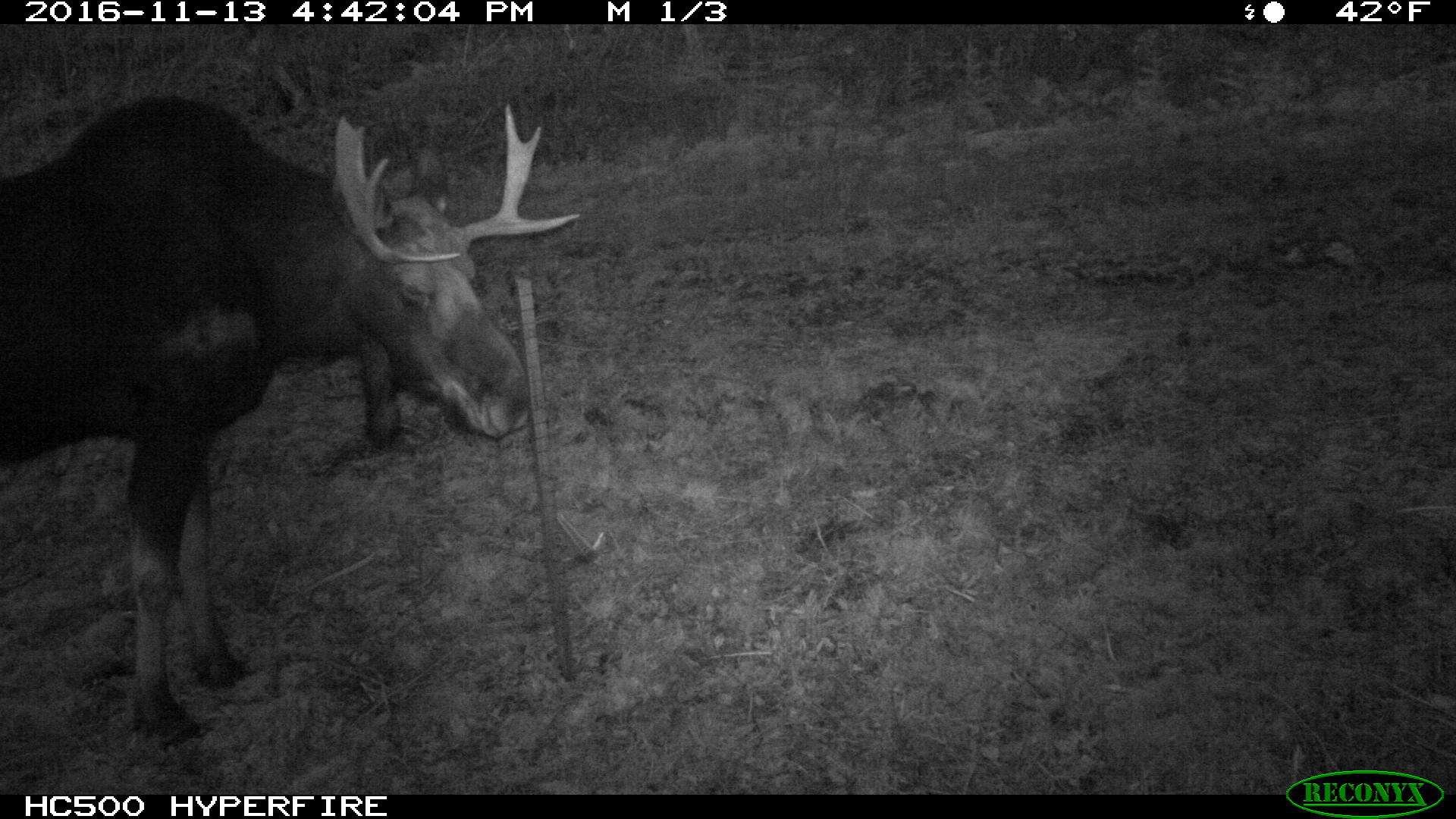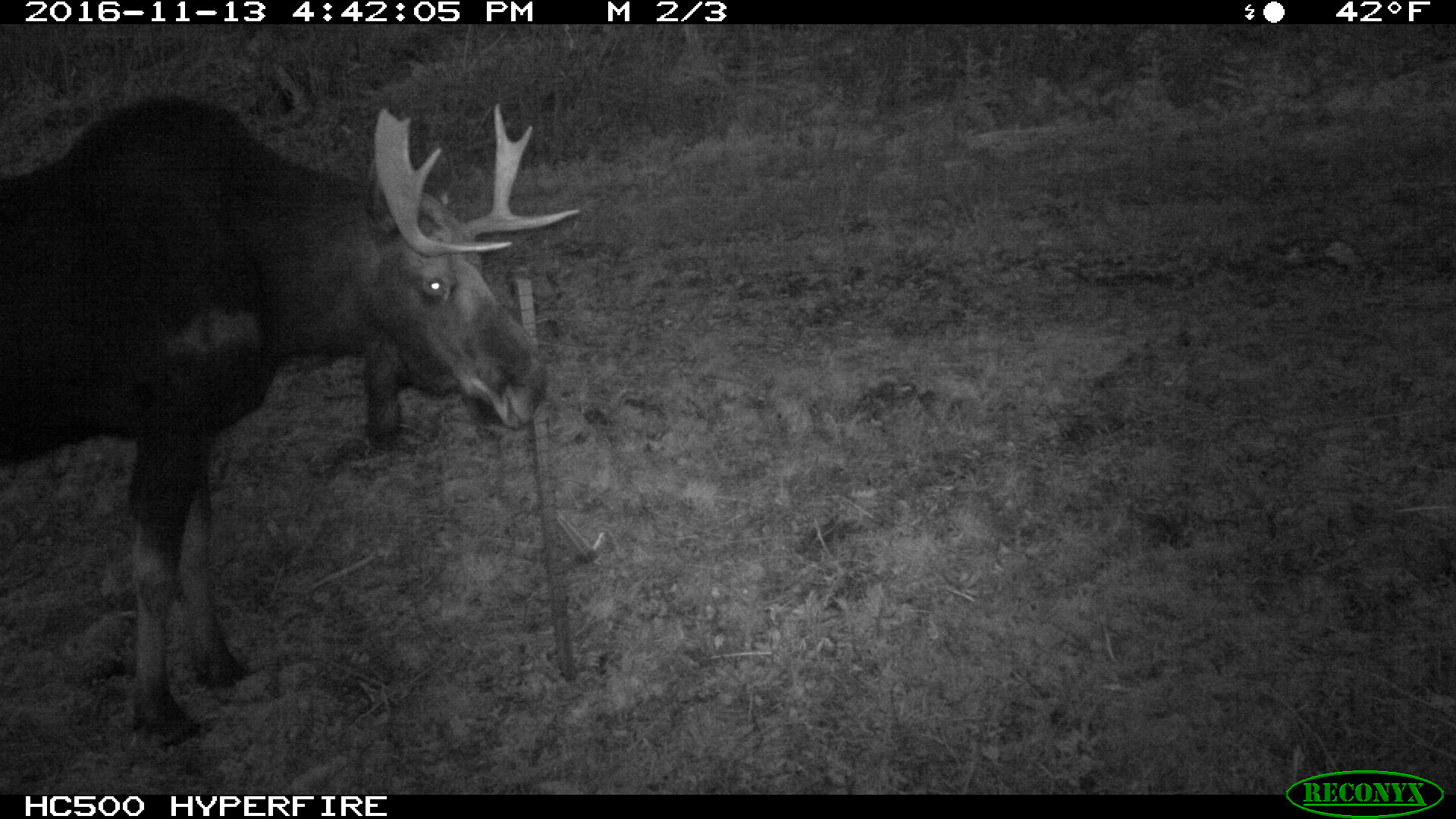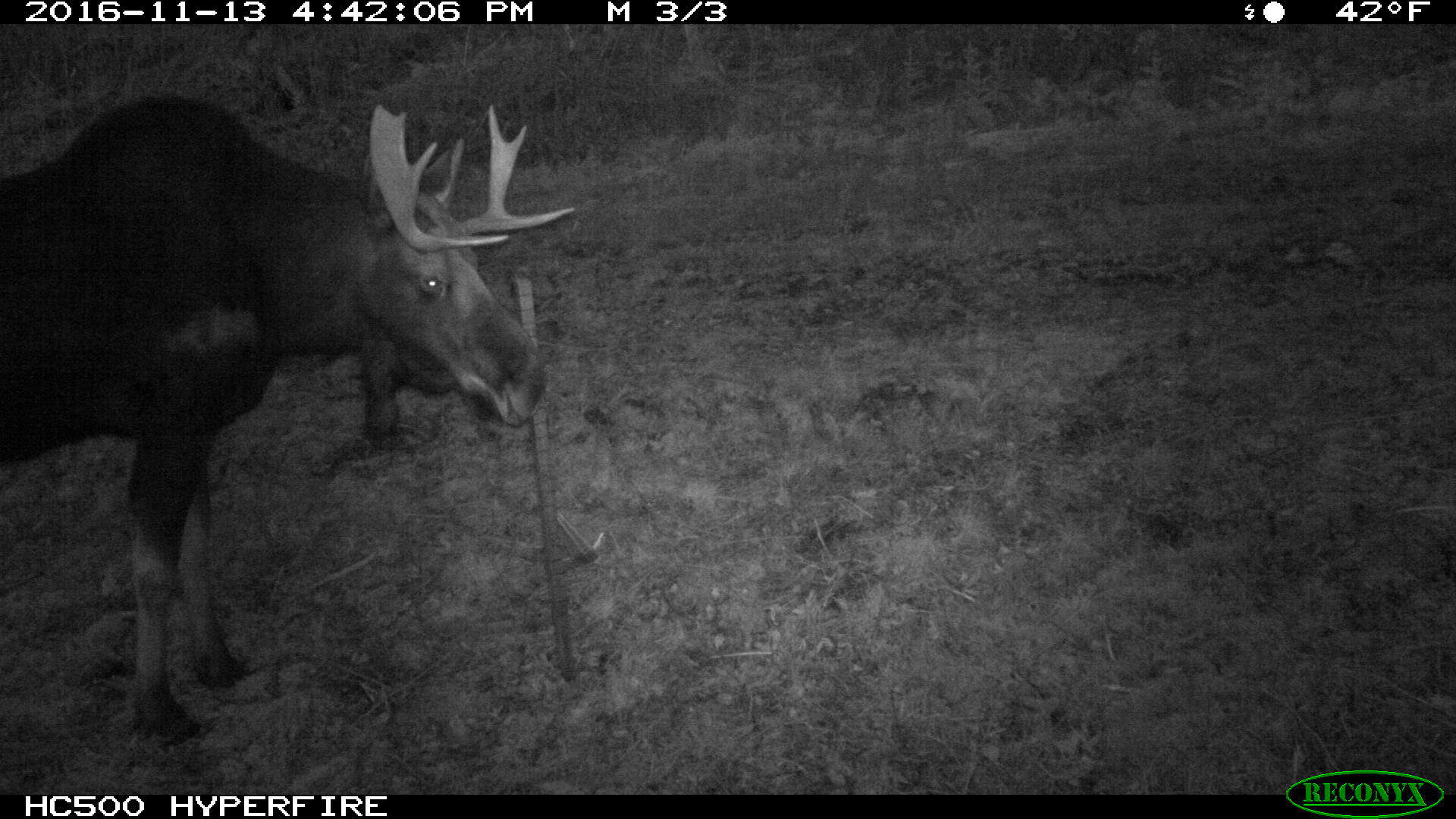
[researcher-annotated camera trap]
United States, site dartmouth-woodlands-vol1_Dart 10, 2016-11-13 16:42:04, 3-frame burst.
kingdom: Animalia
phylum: Chordata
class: Mammalia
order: Artiodactyla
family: Cervidae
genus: Alces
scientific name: Alces alces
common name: moose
Moose (Alces alces).